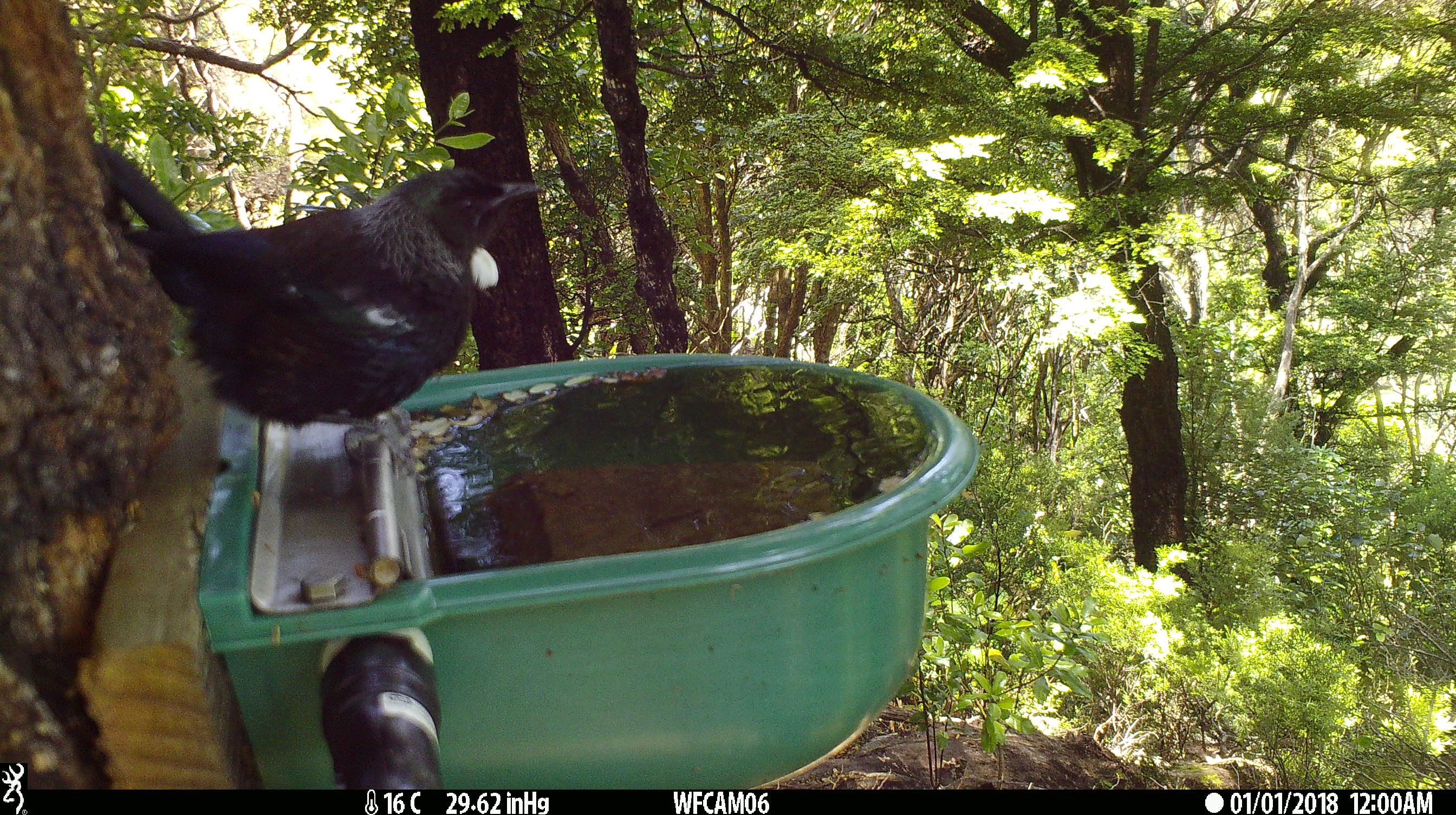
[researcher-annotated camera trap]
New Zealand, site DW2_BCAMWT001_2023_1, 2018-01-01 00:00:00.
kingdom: Animalia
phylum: Chordata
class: Aves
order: Passeriformes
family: Meliphagidae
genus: Prosthemadera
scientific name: Prosthemadera novaeseelandiae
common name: tui